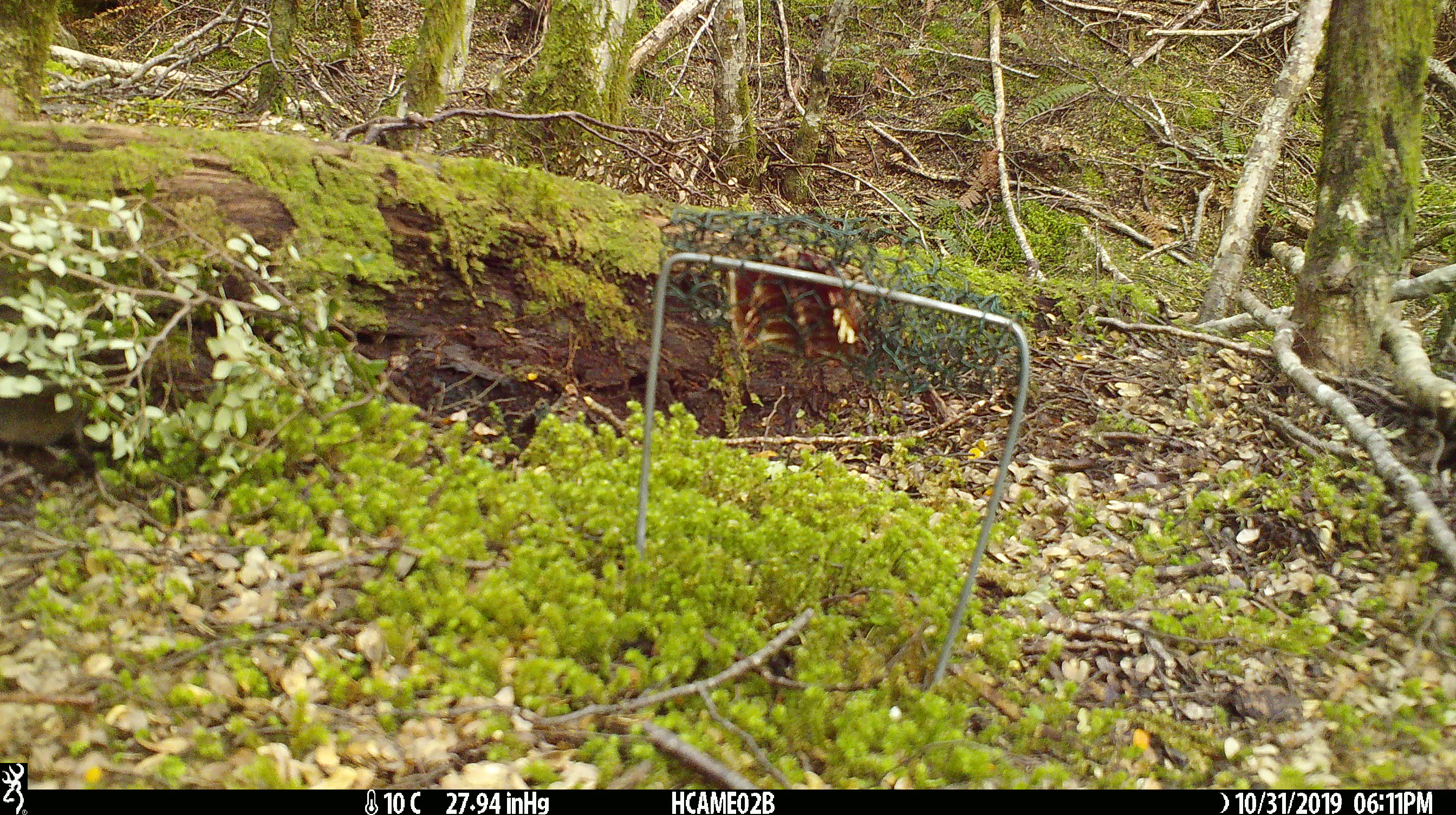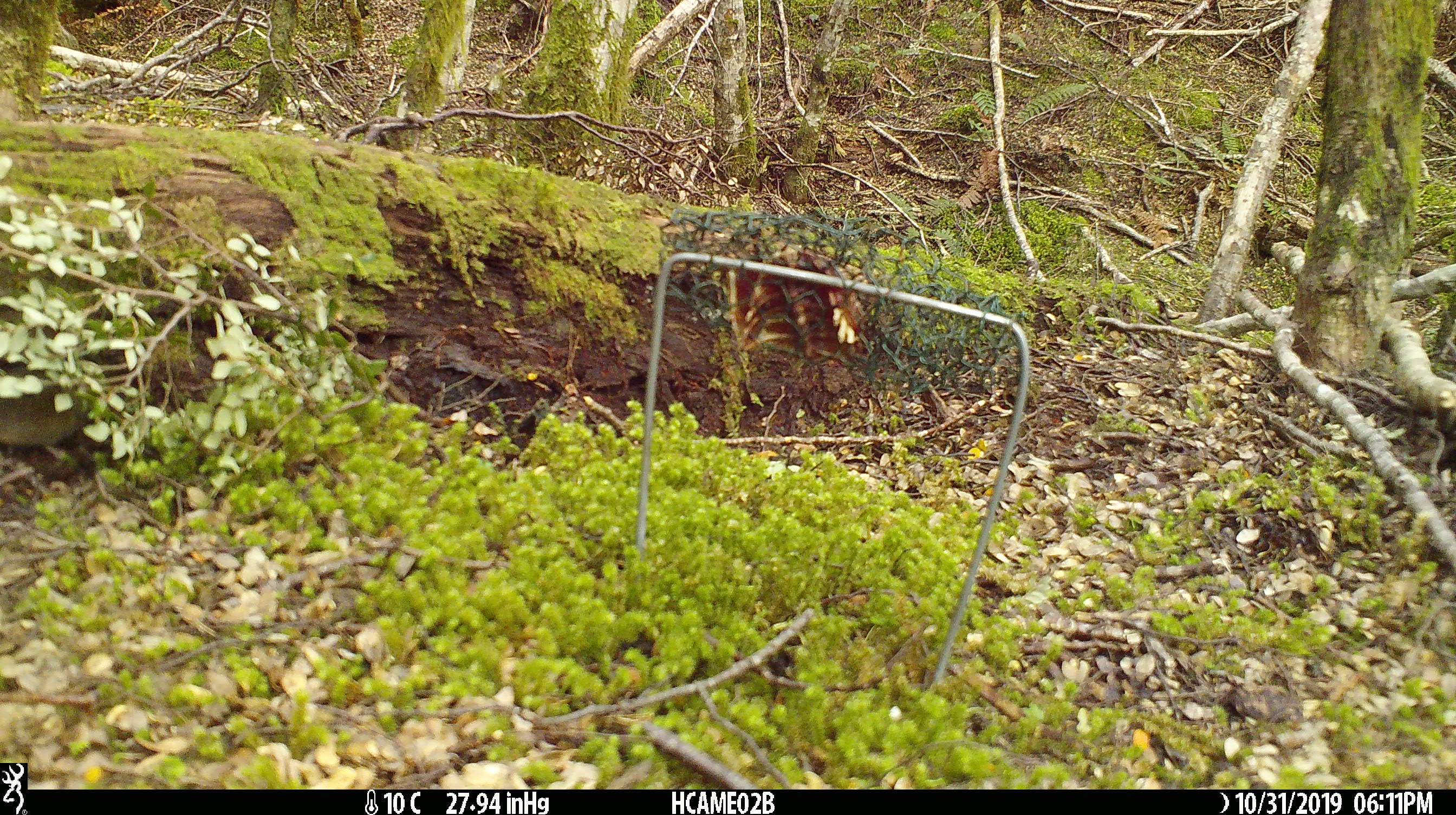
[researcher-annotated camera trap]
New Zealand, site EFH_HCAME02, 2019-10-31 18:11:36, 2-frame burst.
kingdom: Animalia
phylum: Chordata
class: Mammalia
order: Rodentia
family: Muridae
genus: Mus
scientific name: Mus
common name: mouse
Mouse (Mus).